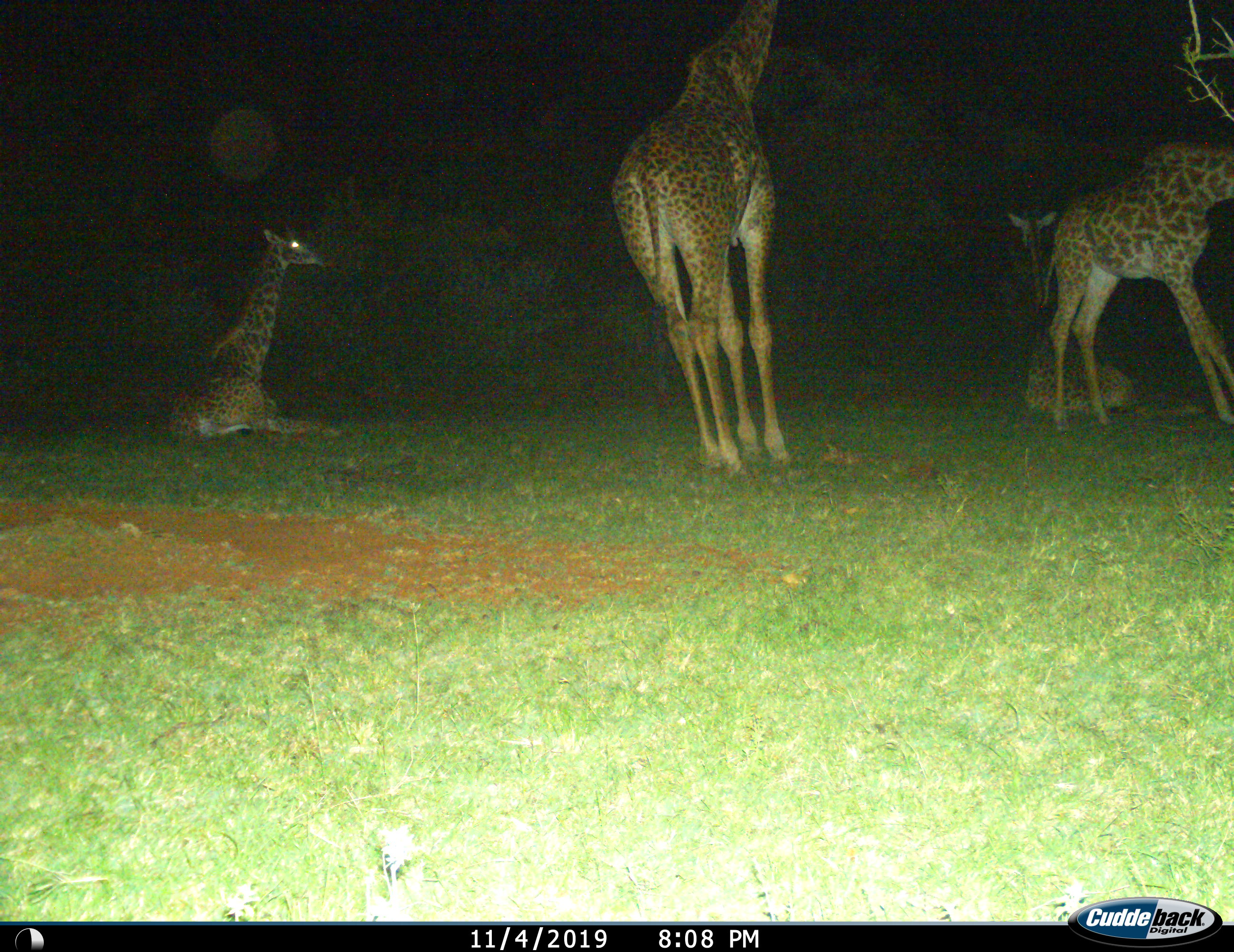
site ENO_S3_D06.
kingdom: Animalia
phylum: Chordata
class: Mammalia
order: Artiodactyla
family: Giraffidae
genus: Giraffa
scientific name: Giraffa camelopardalis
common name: giraffe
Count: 4.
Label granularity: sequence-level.